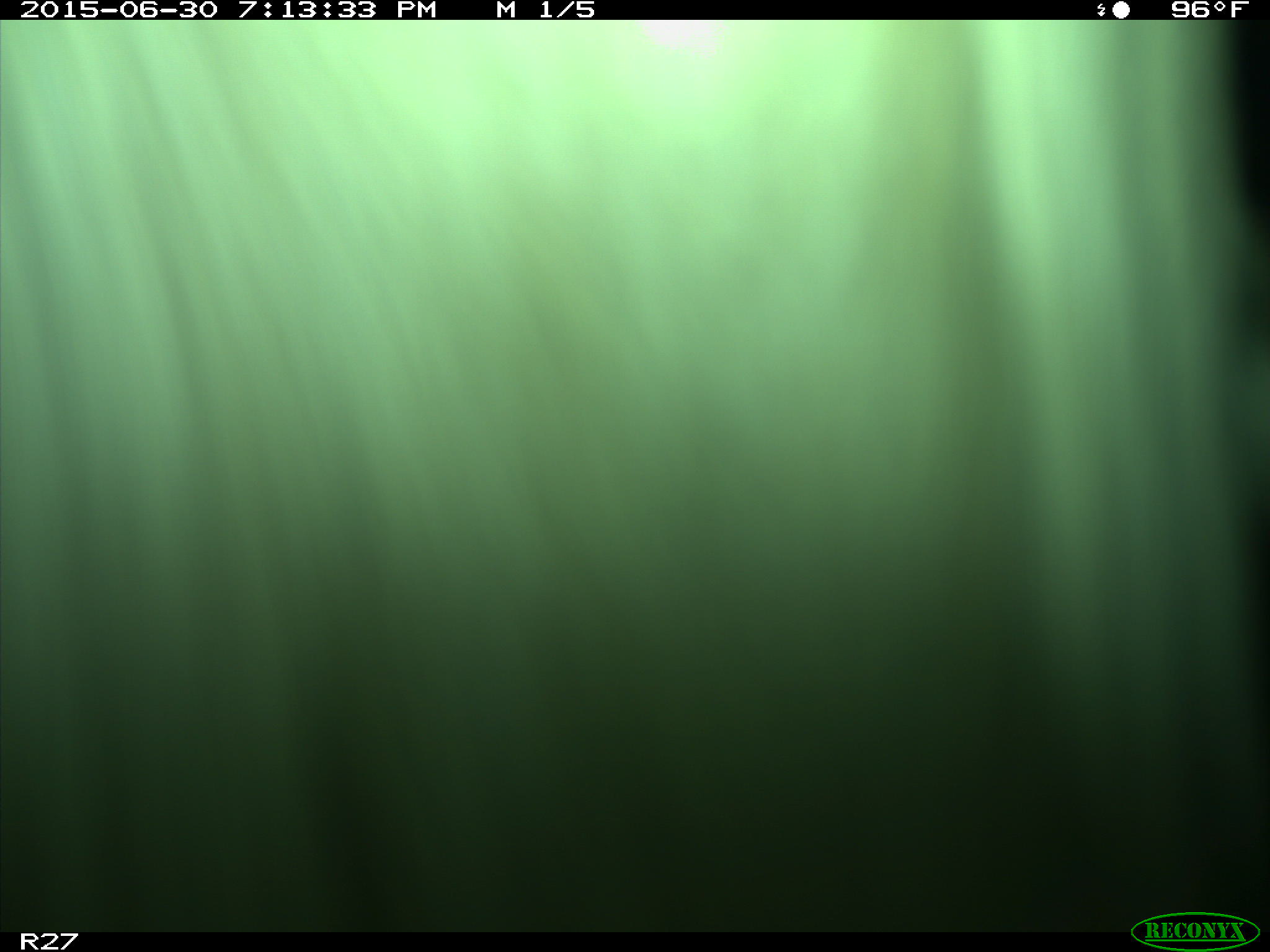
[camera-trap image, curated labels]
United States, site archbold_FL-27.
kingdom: Animalia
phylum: Chordata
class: Mammalia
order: Artiodactyla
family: Bovidae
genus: Bos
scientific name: Bos taurus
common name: domestic cow